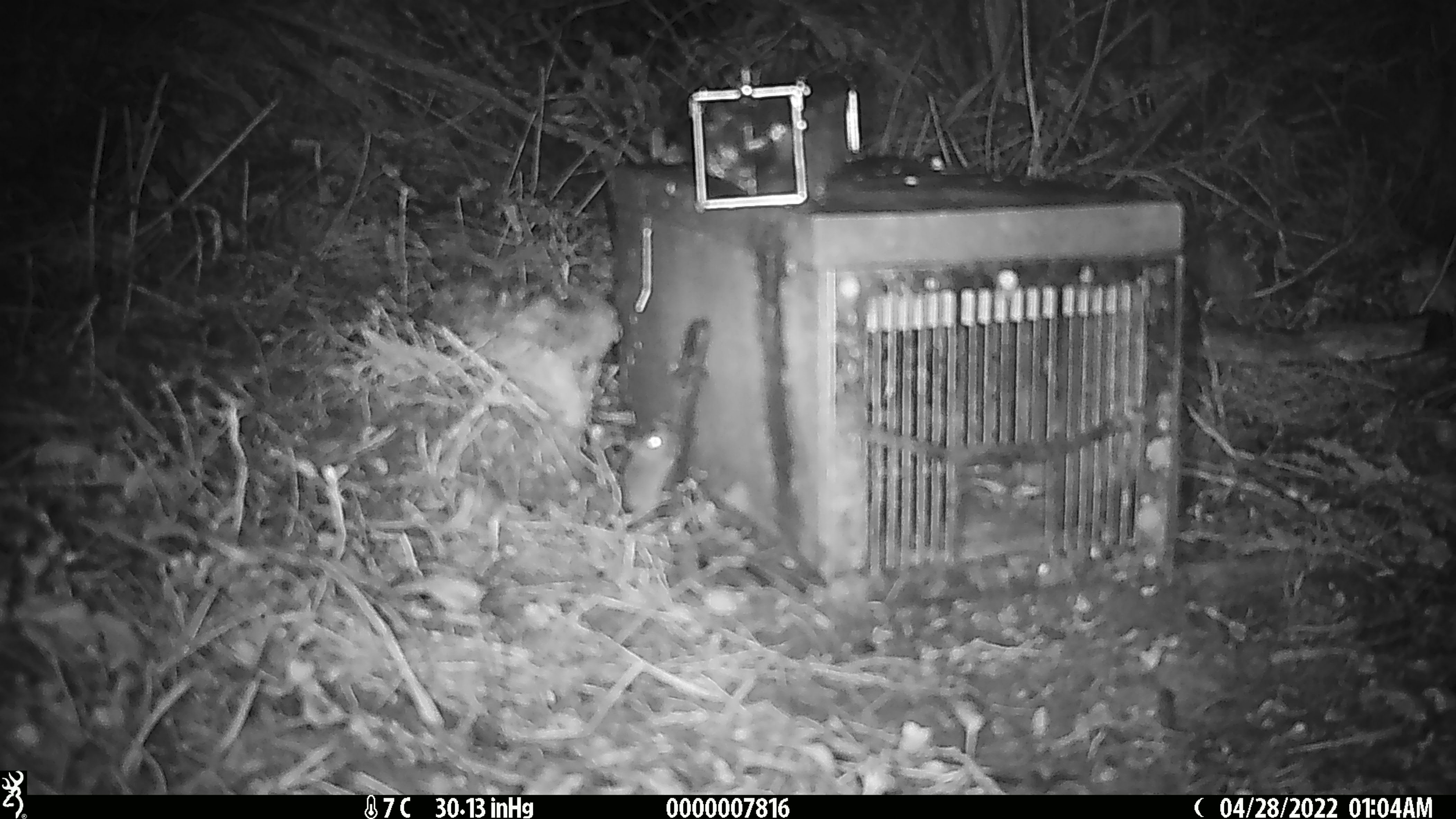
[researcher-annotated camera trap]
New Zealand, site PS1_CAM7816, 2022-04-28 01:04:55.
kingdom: Animalia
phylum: Chordata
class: Mammalia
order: Rodentia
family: Muridae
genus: Mus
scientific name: Mus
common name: mouse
Mouse (Mus).